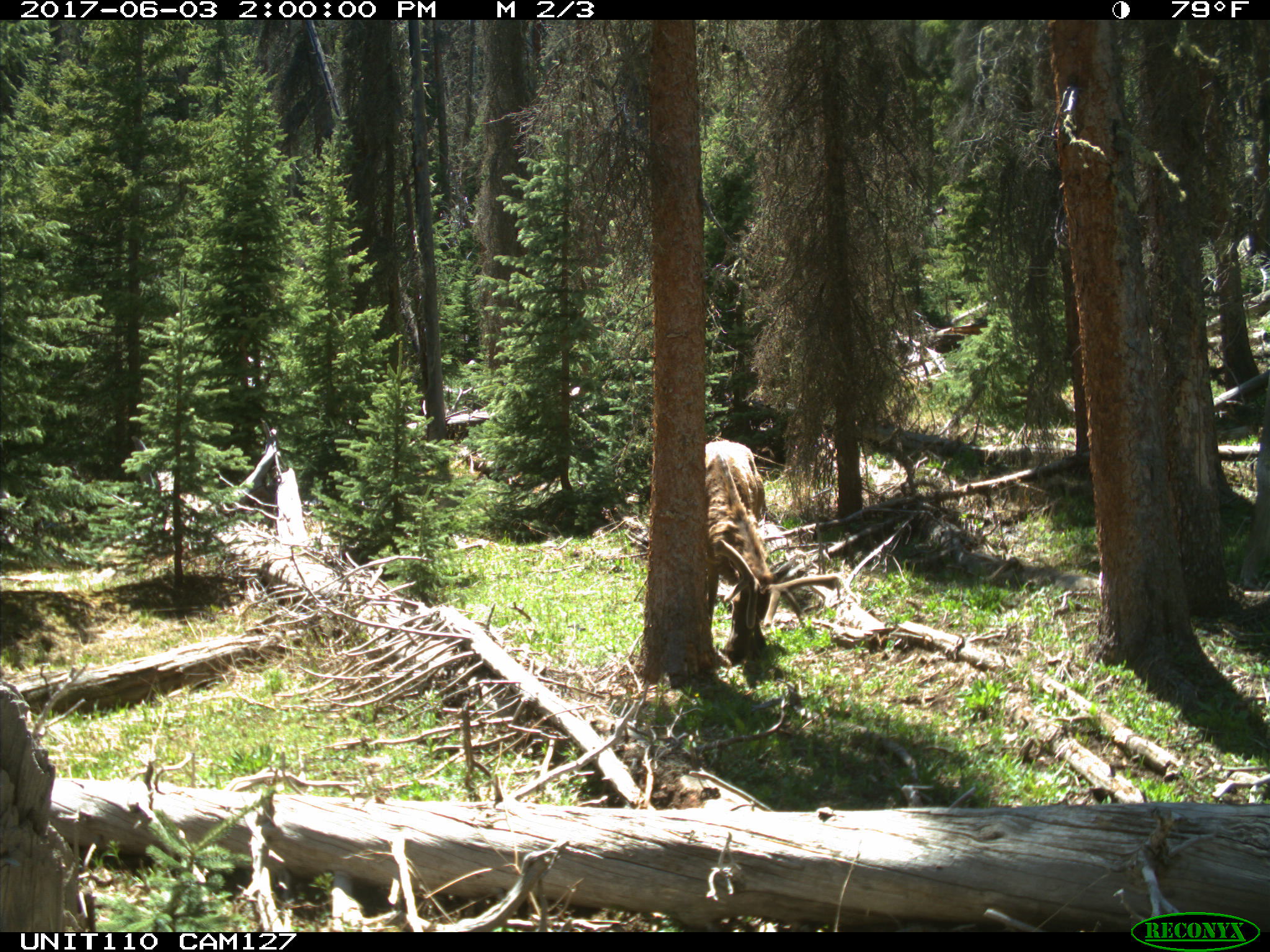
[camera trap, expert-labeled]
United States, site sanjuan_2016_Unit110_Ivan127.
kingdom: Animalia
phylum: Chordata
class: Mammalia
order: Artiodactyla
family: Cervidae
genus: Cervus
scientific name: Cervus elaphus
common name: red deer